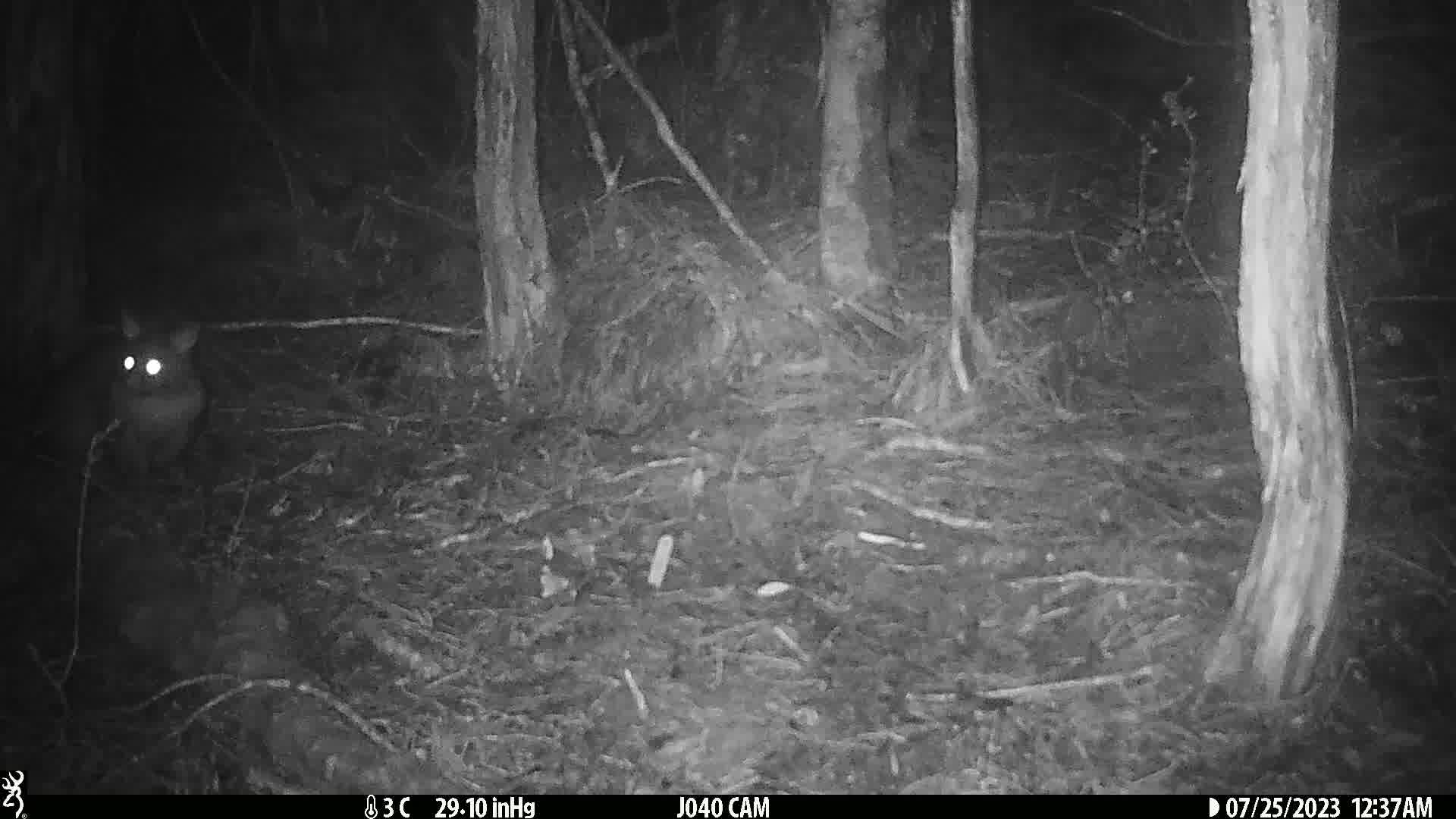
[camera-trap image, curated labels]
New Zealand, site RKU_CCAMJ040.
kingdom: Animalia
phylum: Chordata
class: Mammalia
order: Diprotodontia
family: Phalangeridae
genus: Trichosurus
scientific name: Trichosurus vulpecula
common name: common brushtail possum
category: possum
Possum (common brushtail possum) (Trichosurus vulpecula).